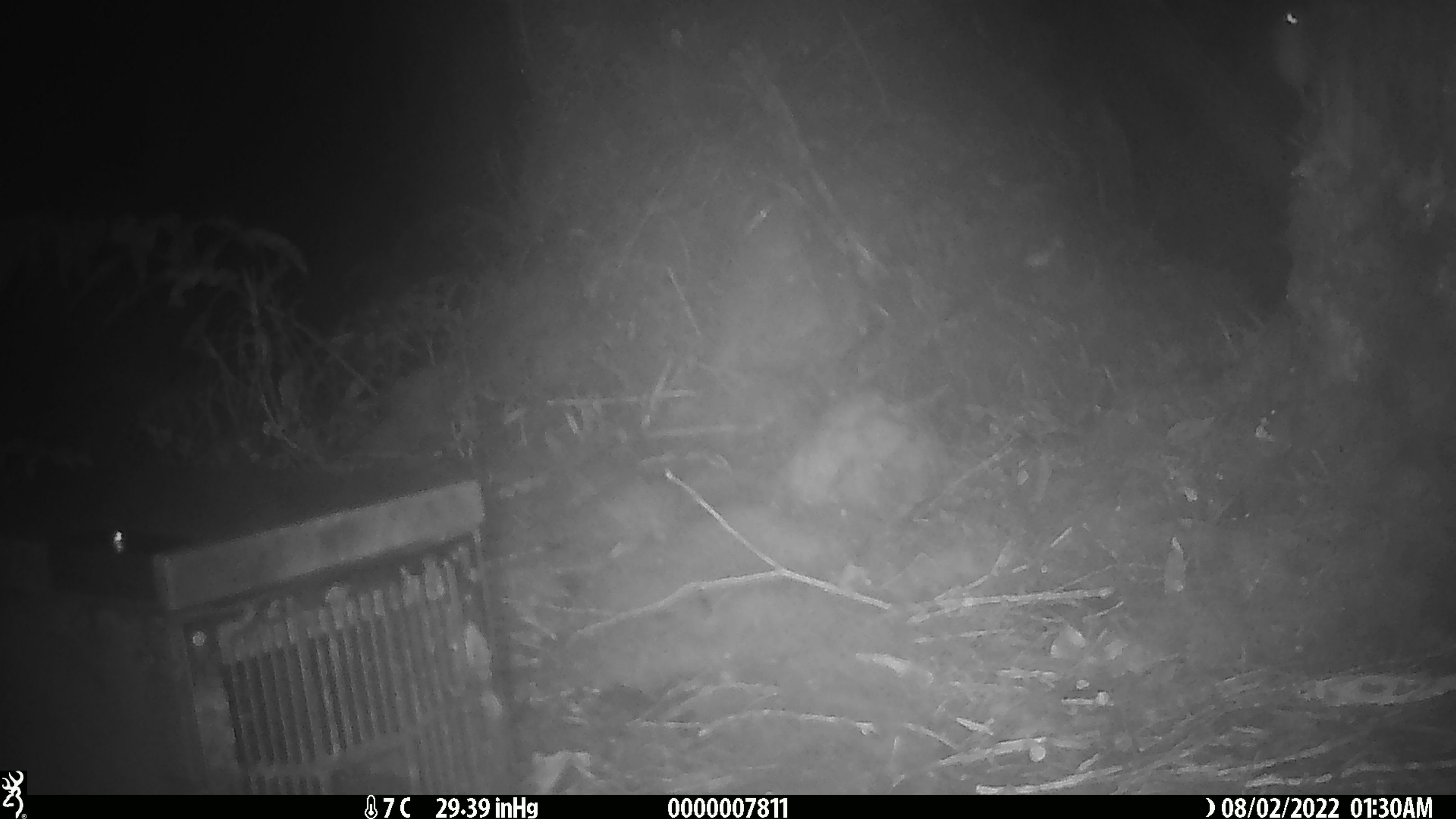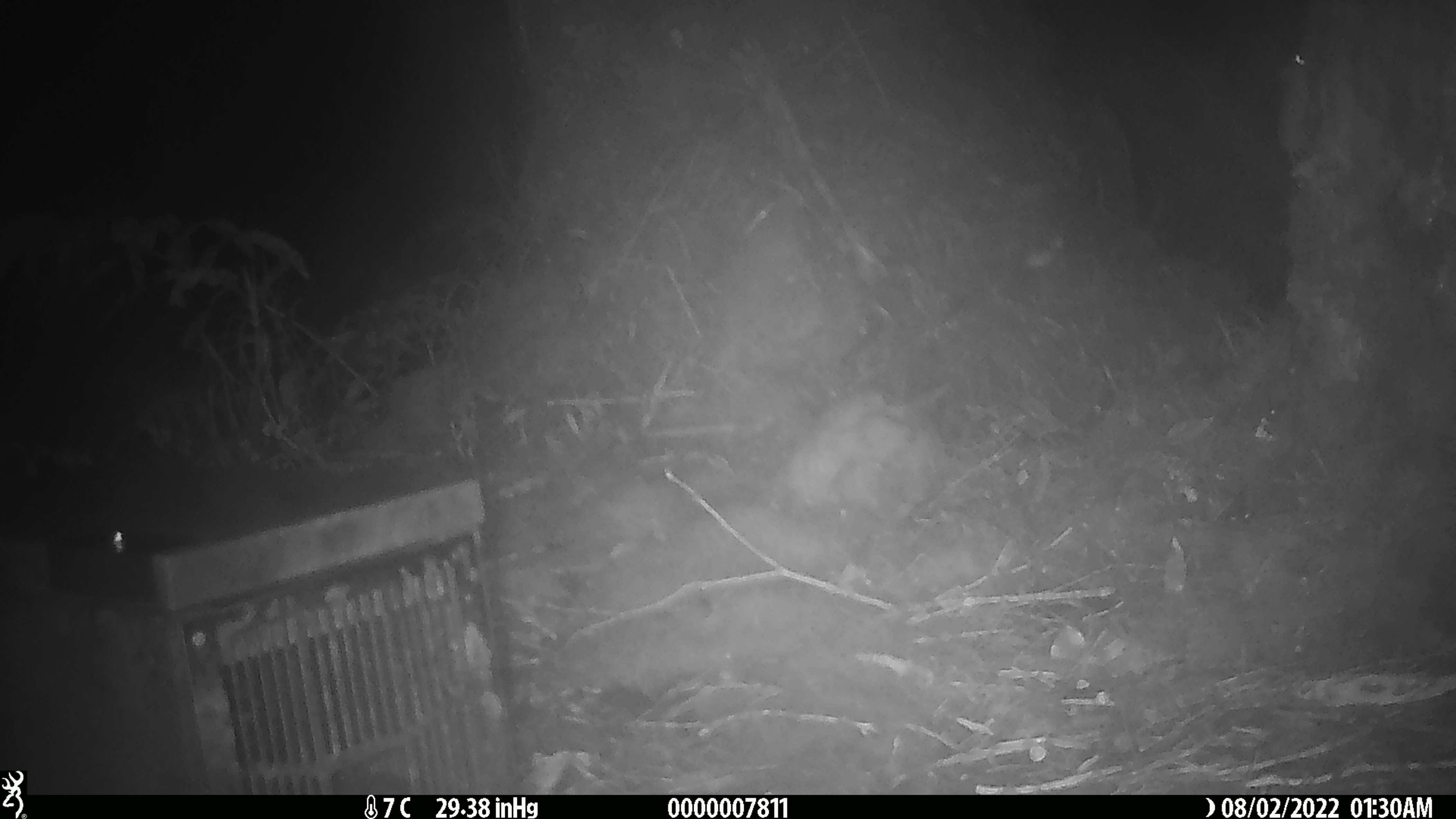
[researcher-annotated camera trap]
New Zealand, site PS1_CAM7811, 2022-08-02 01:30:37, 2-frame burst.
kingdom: Animalia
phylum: Chordata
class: Mammalia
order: Rodentia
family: Muridae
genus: Mus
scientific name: Mus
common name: mouse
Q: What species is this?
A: Mouse (Mus).